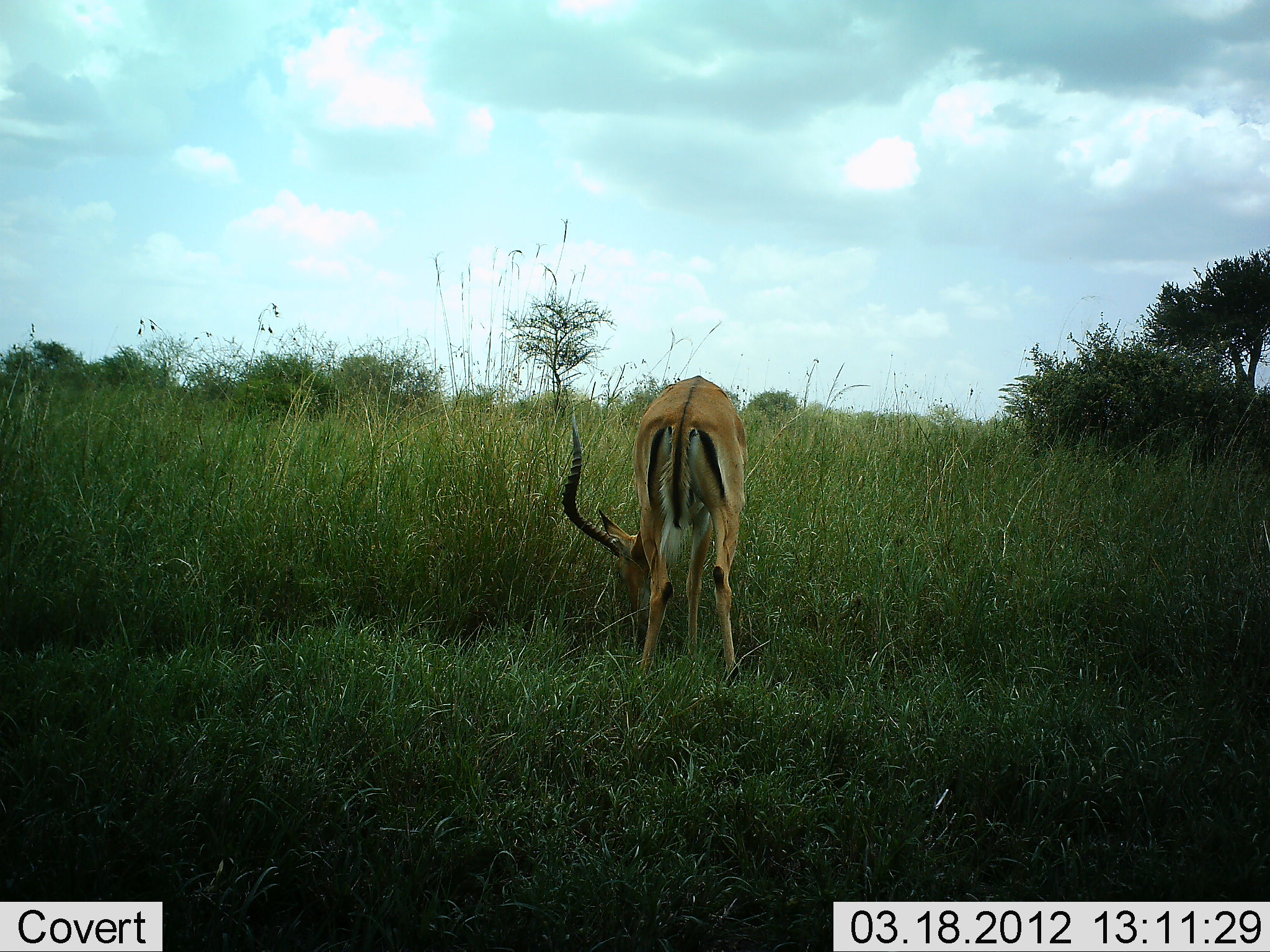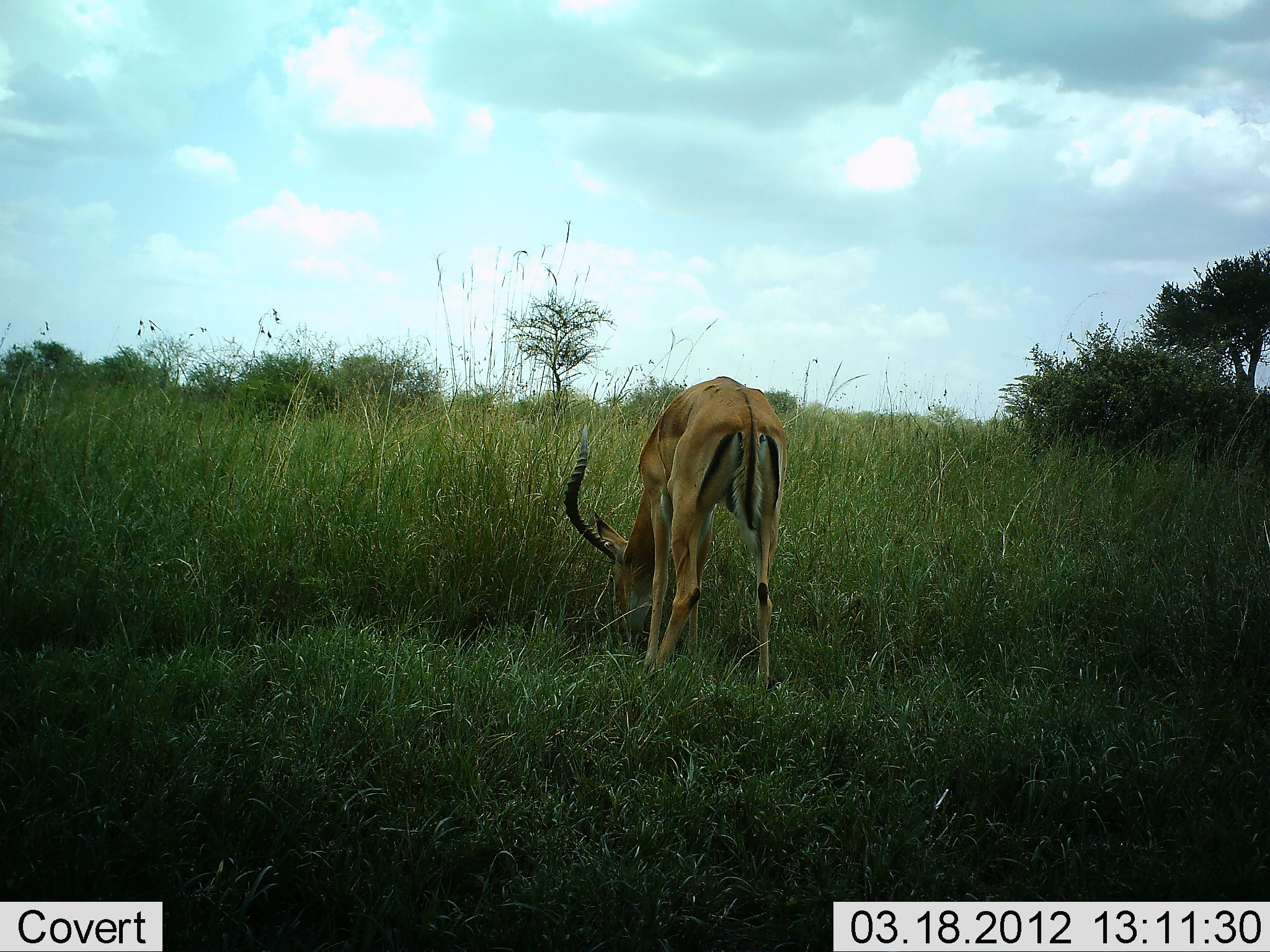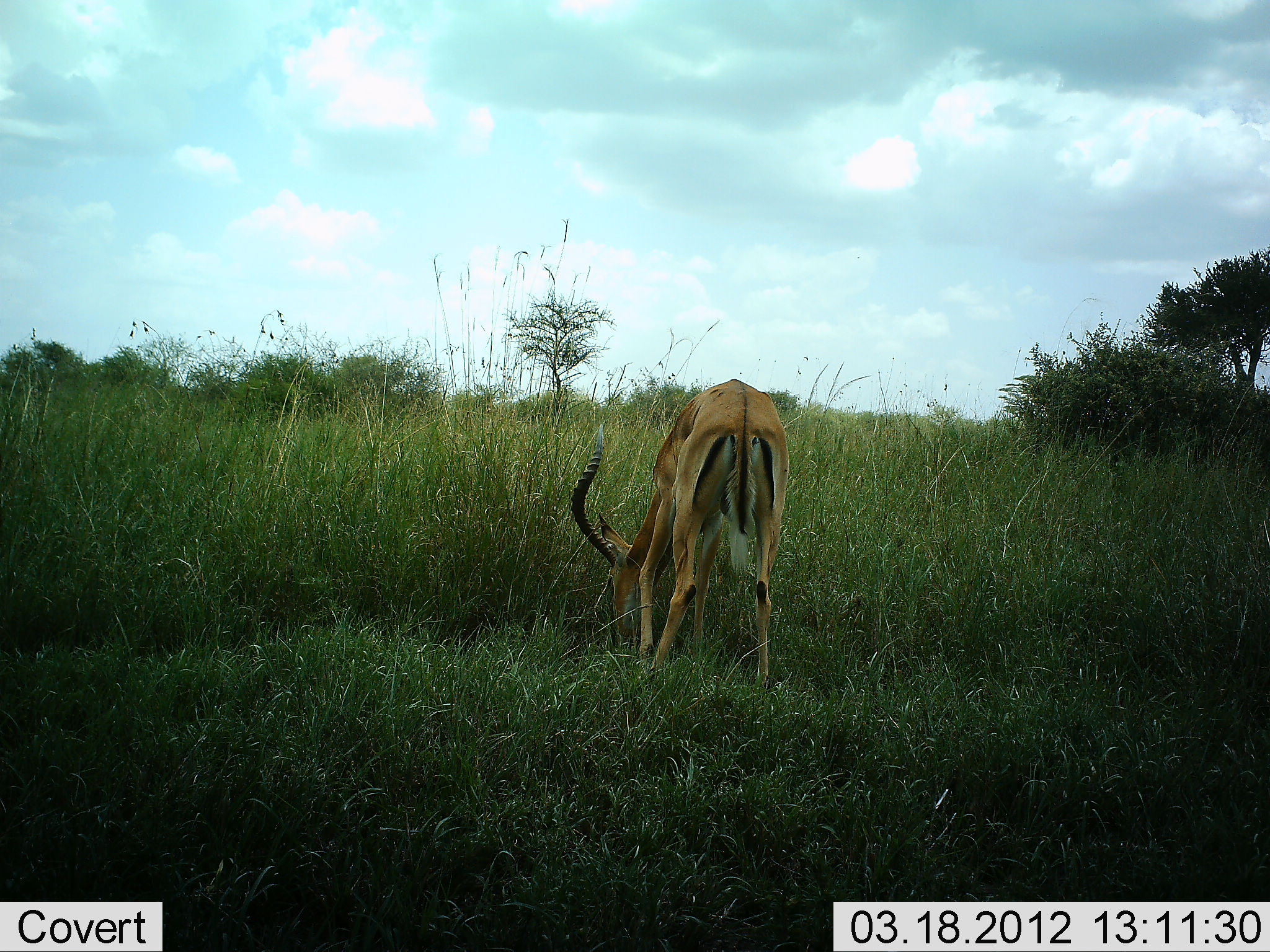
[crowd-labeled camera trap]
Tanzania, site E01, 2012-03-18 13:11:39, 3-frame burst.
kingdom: Animalia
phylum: Chordata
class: Mammalia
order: Artiodactyla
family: Bovidae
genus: Aepyceros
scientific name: Aepyceros melampus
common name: impala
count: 1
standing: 13%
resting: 0%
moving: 0%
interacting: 0%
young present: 0%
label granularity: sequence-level